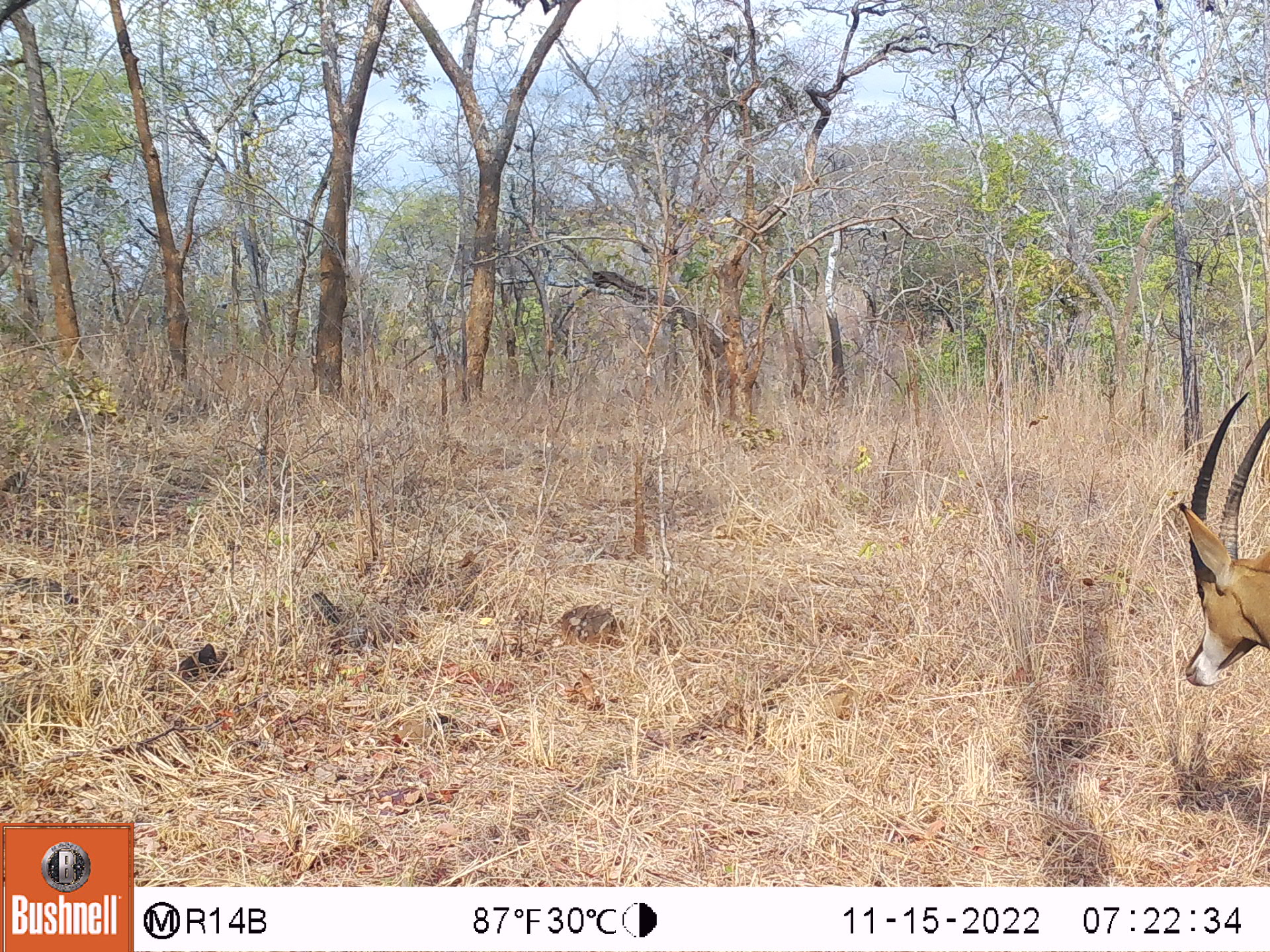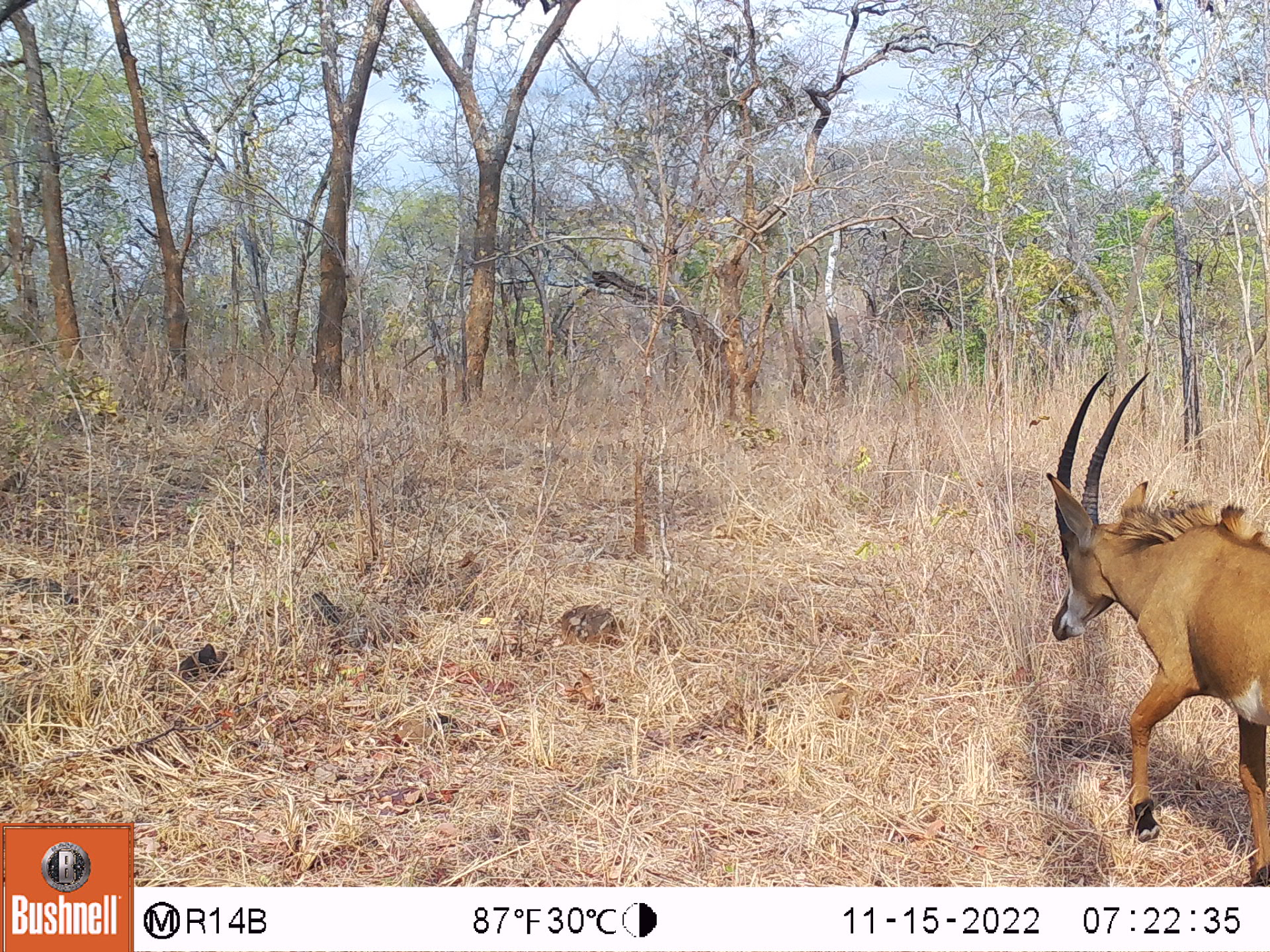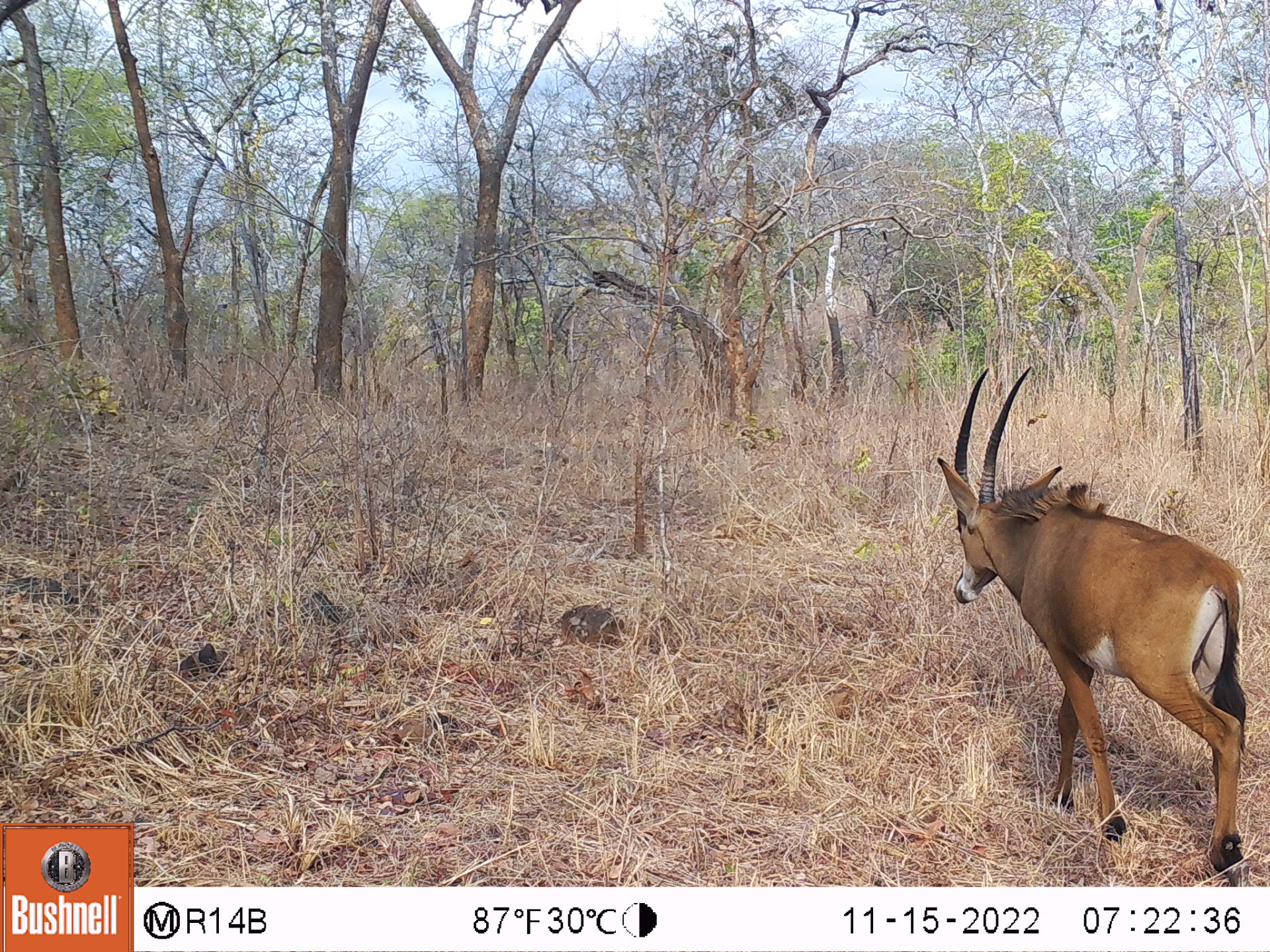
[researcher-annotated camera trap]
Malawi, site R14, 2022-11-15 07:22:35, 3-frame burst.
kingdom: Animalia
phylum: Chordata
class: Mammalia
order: Artiodactyla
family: Bovidae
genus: Hippotragus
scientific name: Hippotragus niger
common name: sable antelope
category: sable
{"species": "sable (sable antelope) (Hippotragus niger)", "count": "1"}